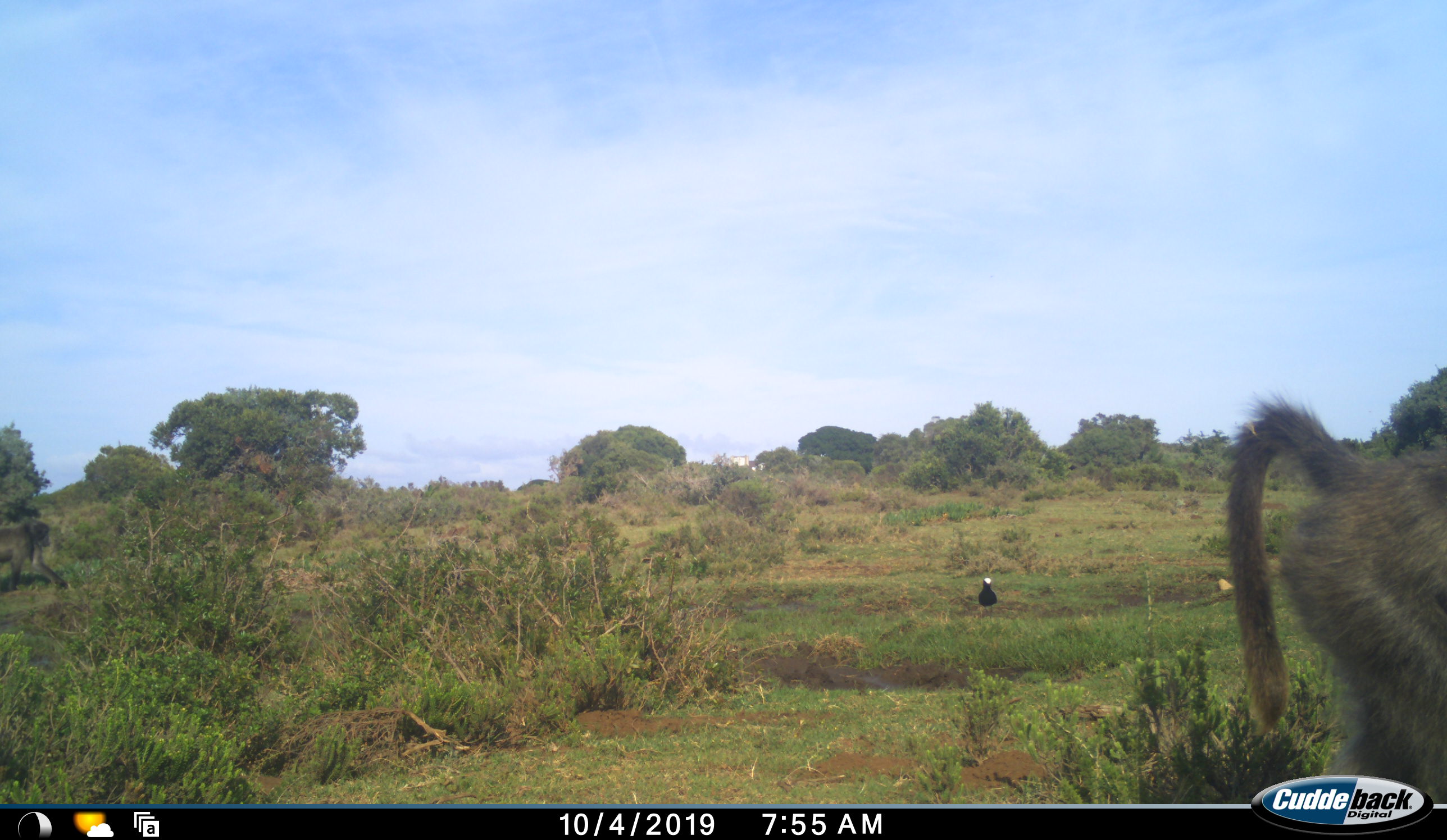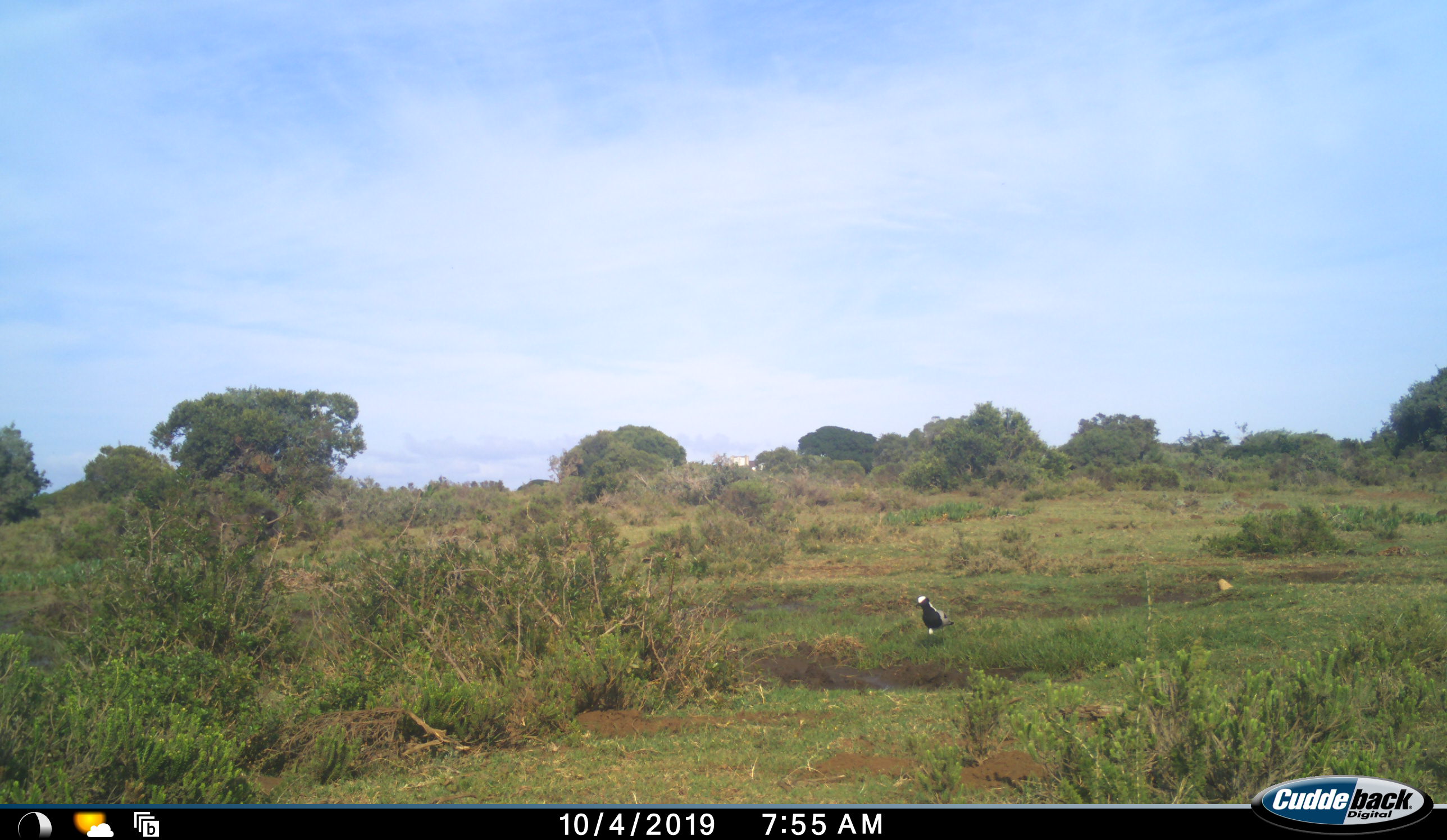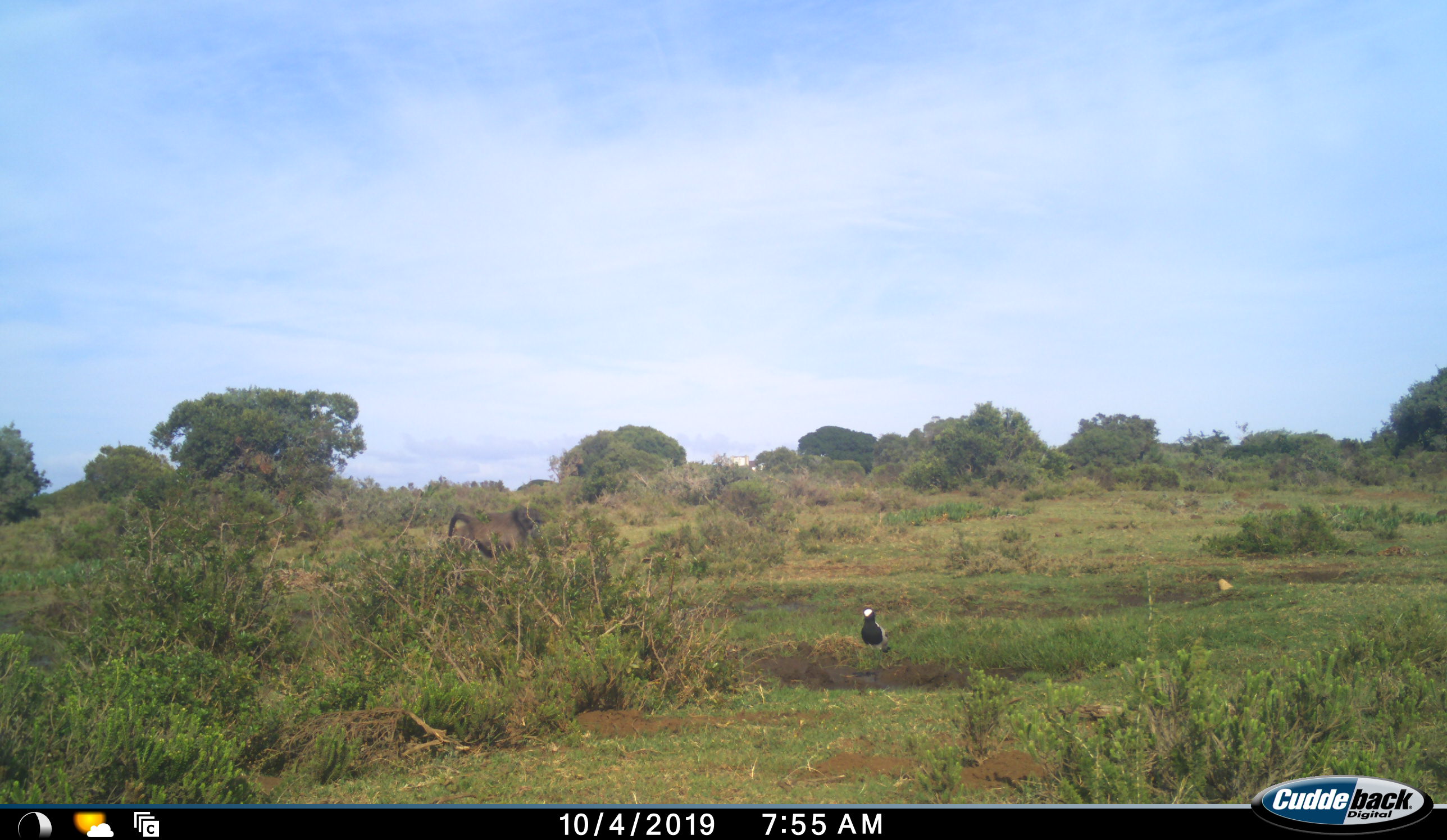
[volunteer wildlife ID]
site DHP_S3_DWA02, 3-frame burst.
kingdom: Animalia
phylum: Chordata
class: Mammalia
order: Primates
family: Cercopithecidae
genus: Papio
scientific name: Papio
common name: baboon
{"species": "baboon (Papio)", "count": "2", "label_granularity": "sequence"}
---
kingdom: Animalia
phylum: Chordata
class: Aves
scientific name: Aves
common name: bird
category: birdother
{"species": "birdother (bird) (Aves)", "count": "1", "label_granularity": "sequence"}